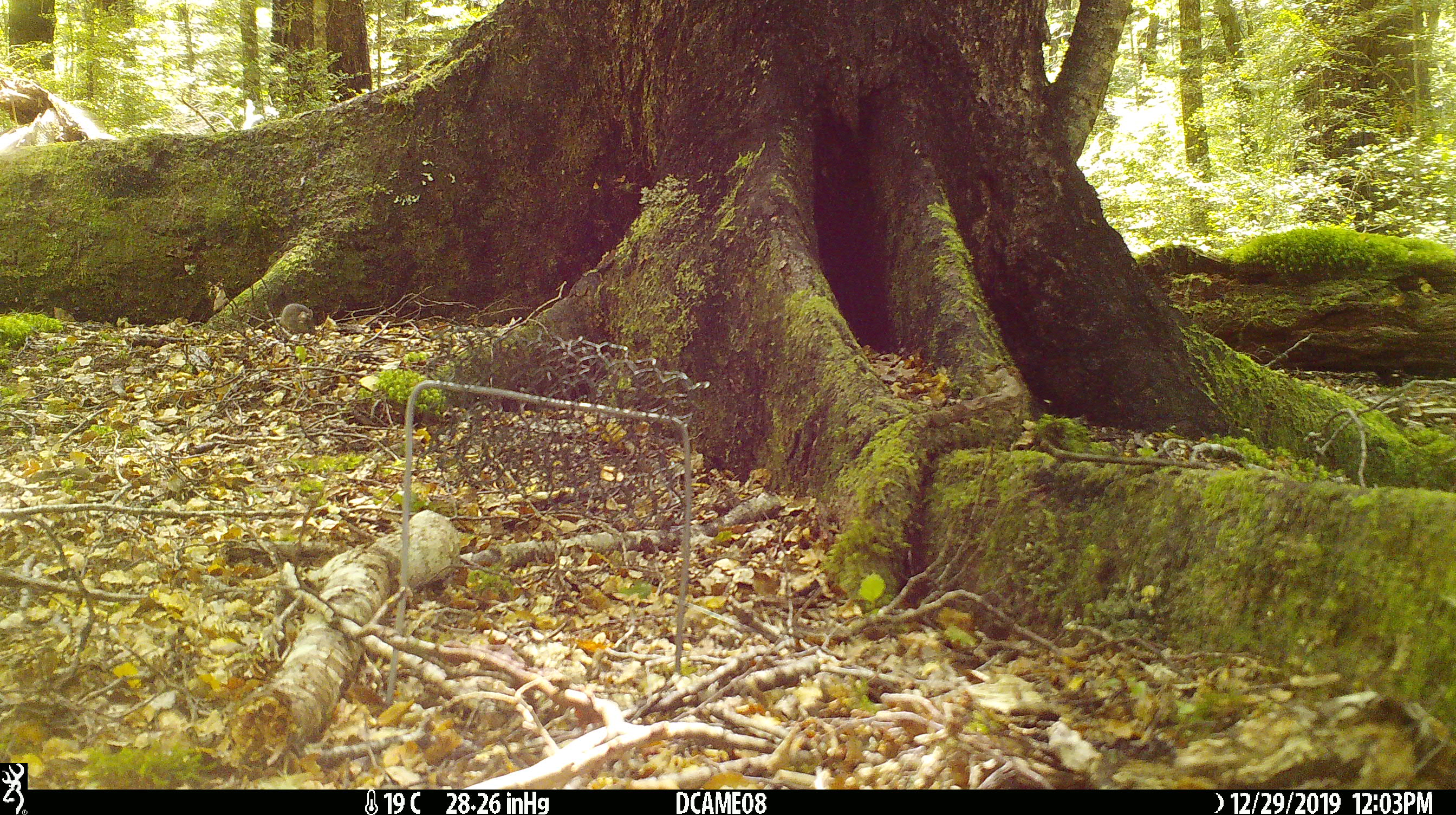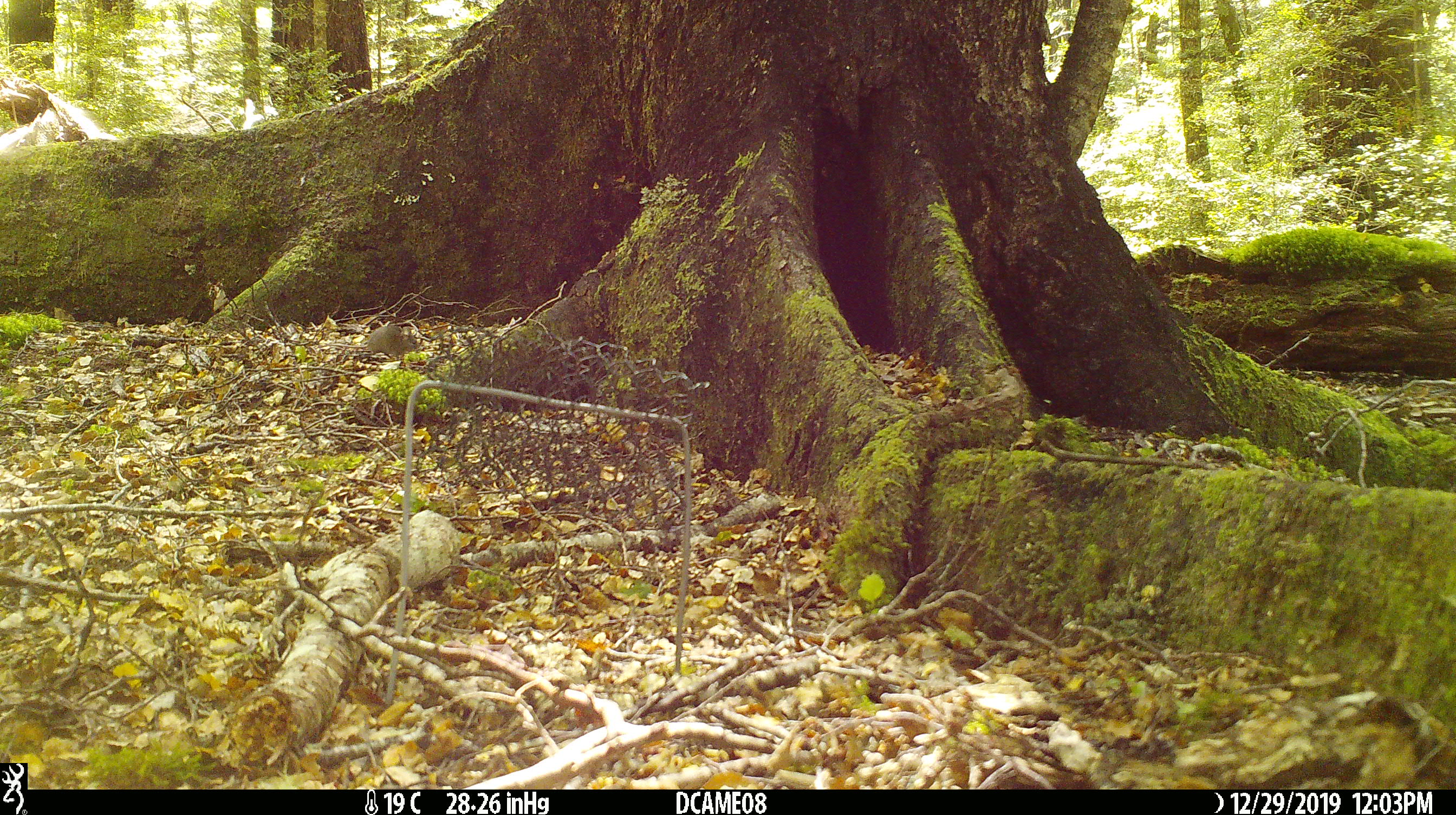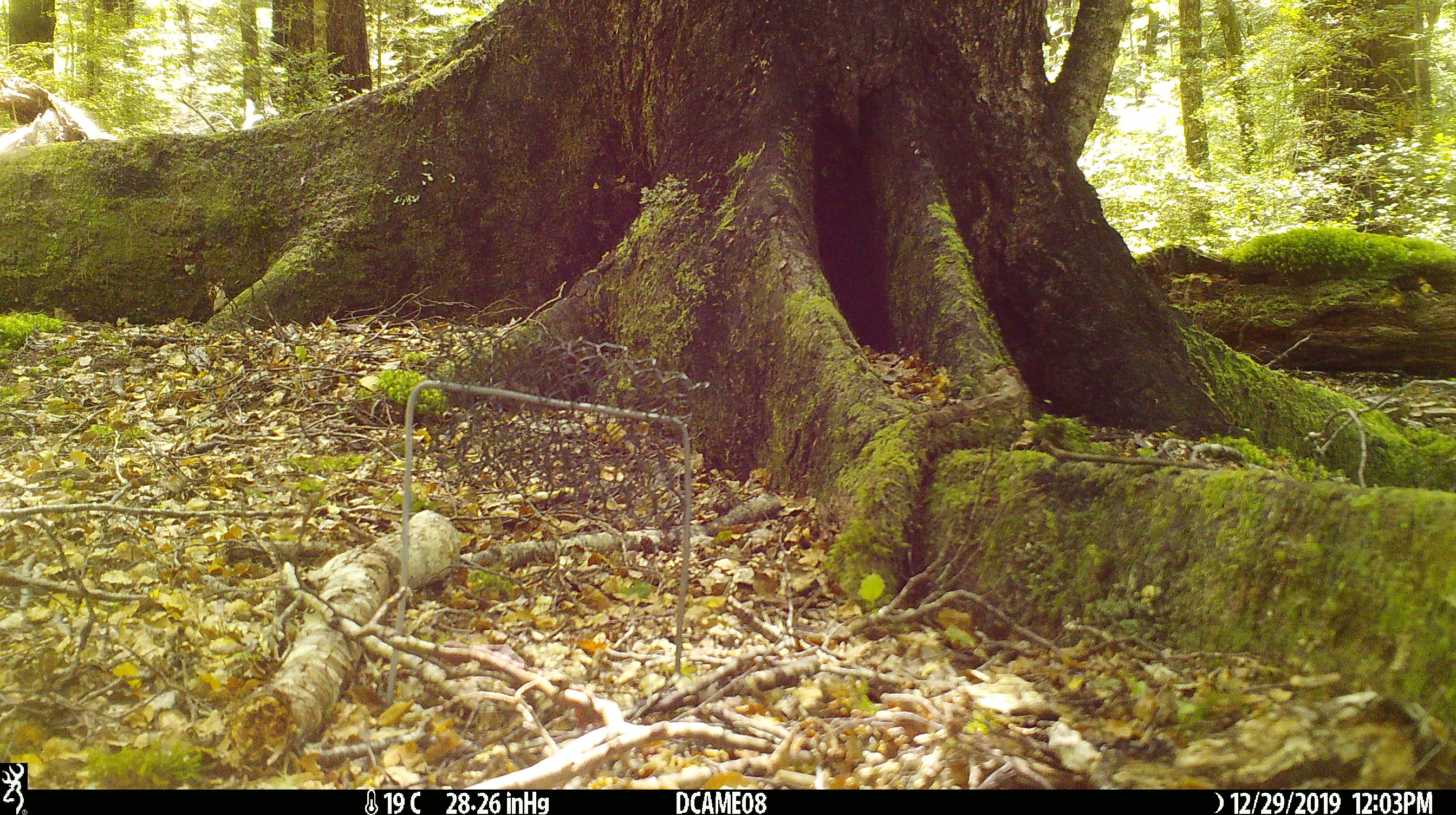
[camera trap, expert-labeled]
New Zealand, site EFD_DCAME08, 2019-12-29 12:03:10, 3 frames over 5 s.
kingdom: Animalia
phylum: Chordata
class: Mammalia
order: Rodentia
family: Muridae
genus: Mus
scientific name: Mus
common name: mouse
Mouse (Mus).